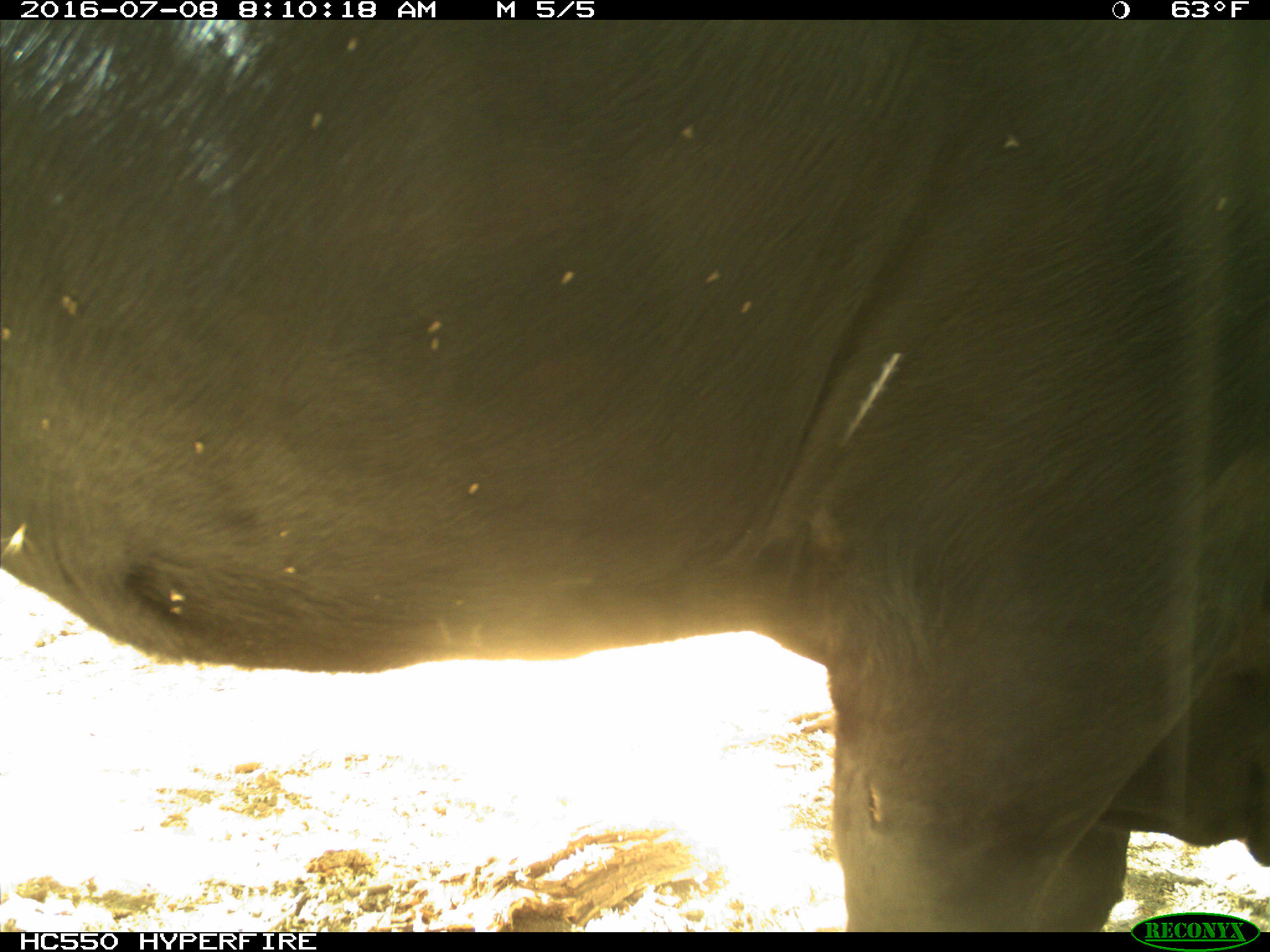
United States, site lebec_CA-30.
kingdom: Animalia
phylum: Chordata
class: Mammalia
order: Artiodactyla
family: Bovidae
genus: Bos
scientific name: Bos taurus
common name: domestic cow